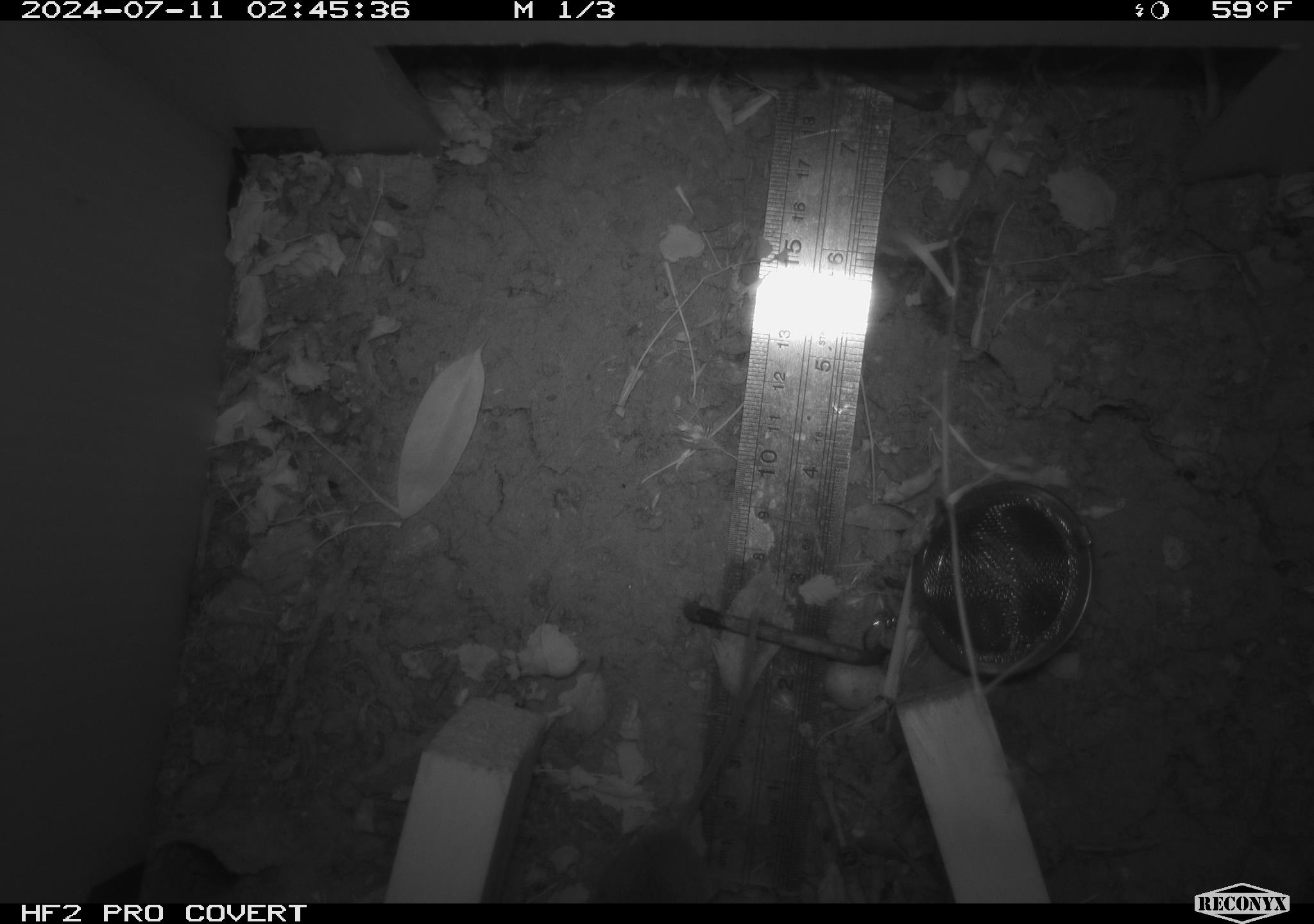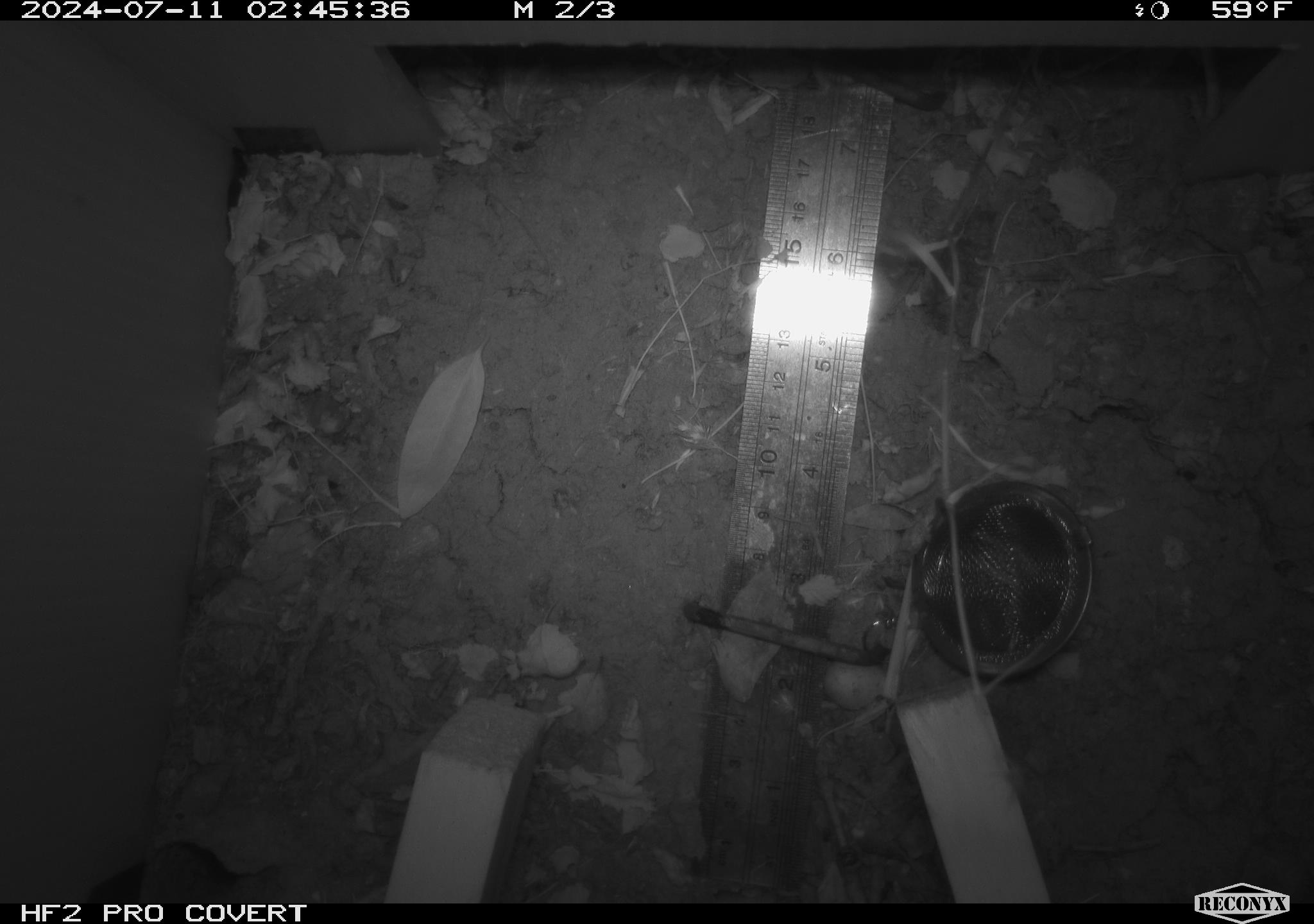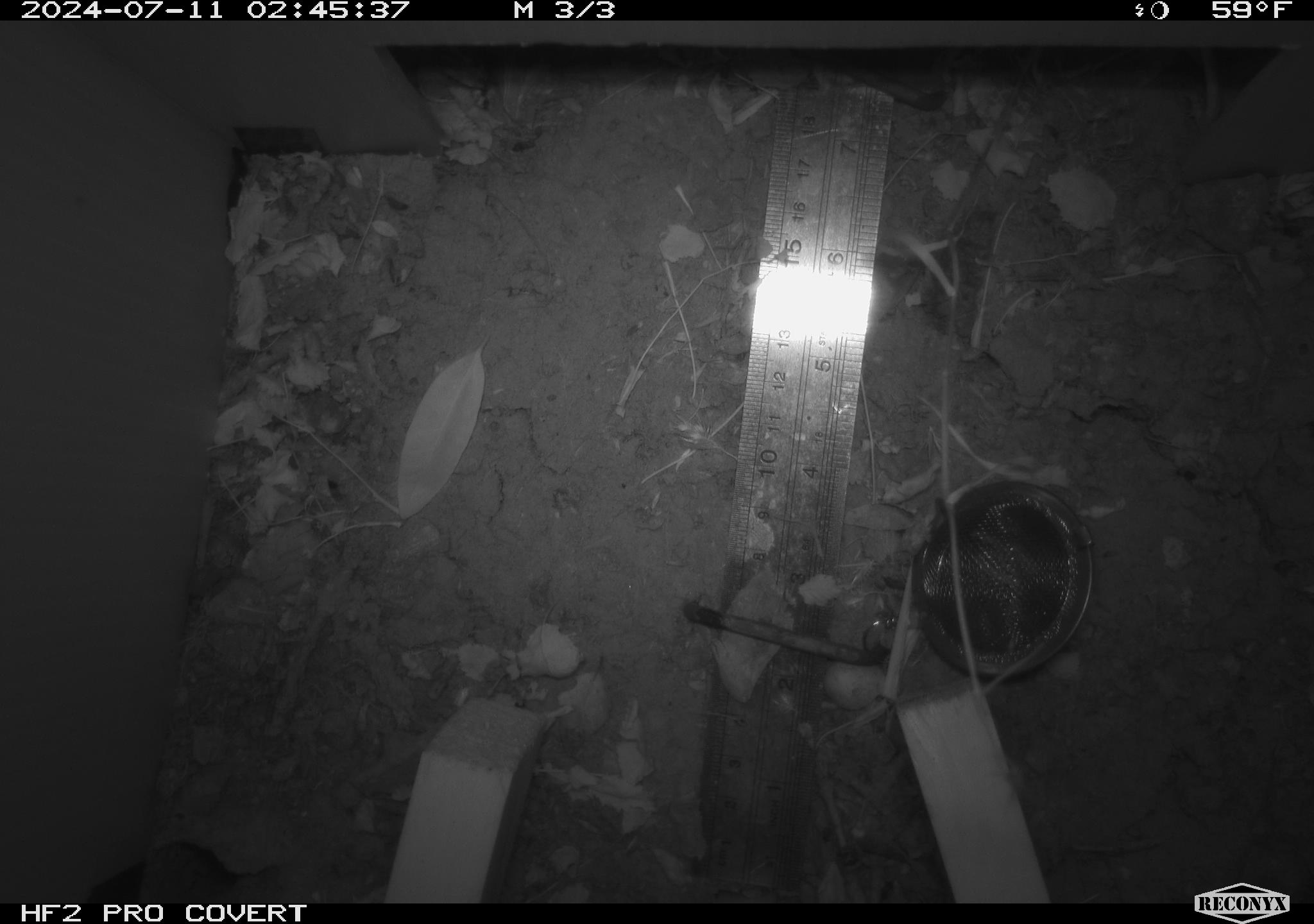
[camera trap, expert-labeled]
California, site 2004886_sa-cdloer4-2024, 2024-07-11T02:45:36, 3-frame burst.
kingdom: Animalia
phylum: Chordata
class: Mammalia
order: Rodentia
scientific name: Rodentia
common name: rodent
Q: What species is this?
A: Rodent (Rodentia).